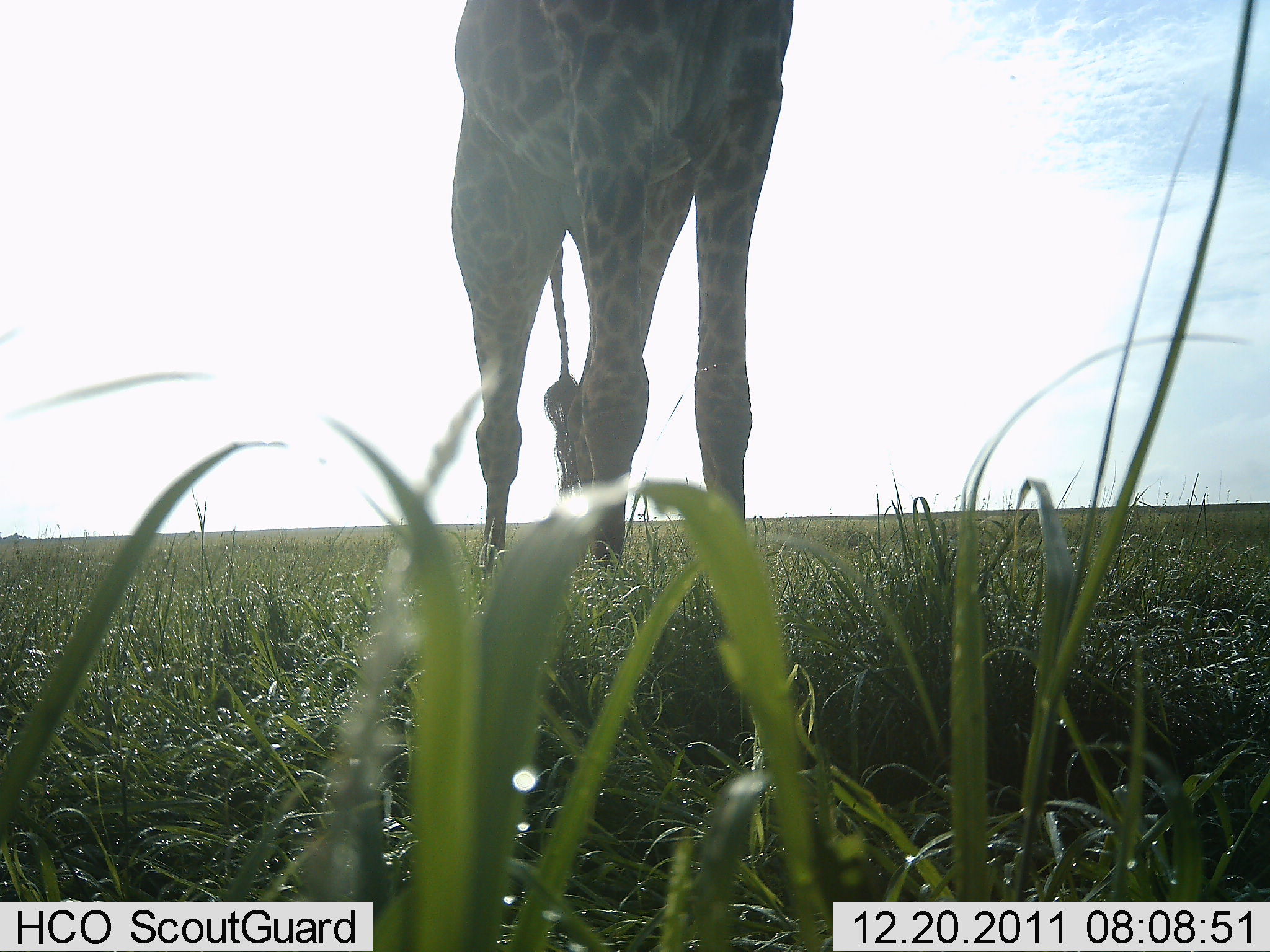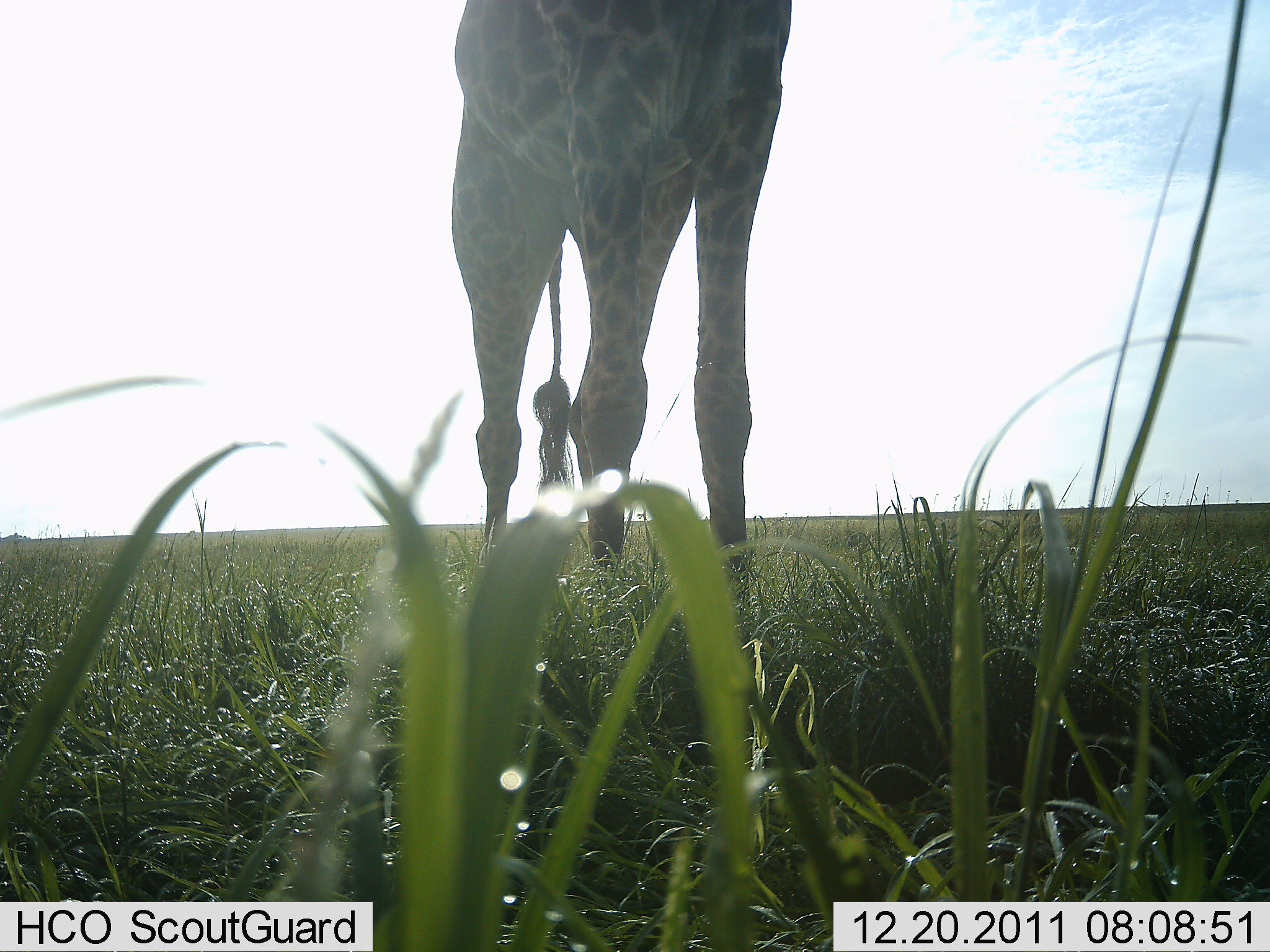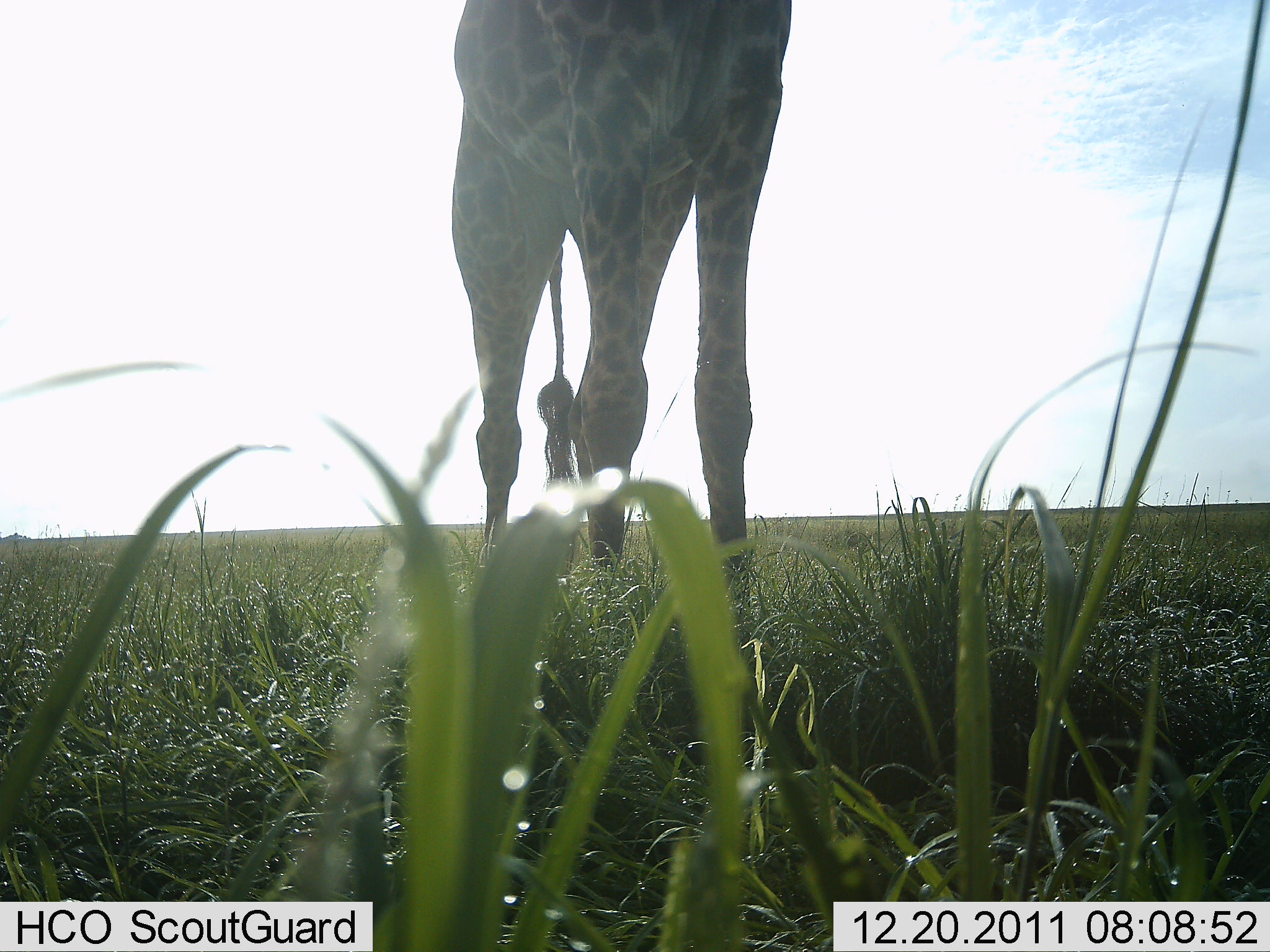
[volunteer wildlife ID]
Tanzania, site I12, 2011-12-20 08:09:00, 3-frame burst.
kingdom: Animalia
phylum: Chordata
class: Mammalia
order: Artiodactyla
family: Giraffidae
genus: Giraffa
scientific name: Giraffa camelopardalis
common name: giraffe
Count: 1.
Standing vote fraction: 93%.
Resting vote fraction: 0%.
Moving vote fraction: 7%.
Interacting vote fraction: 0%.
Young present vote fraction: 0%.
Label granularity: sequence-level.